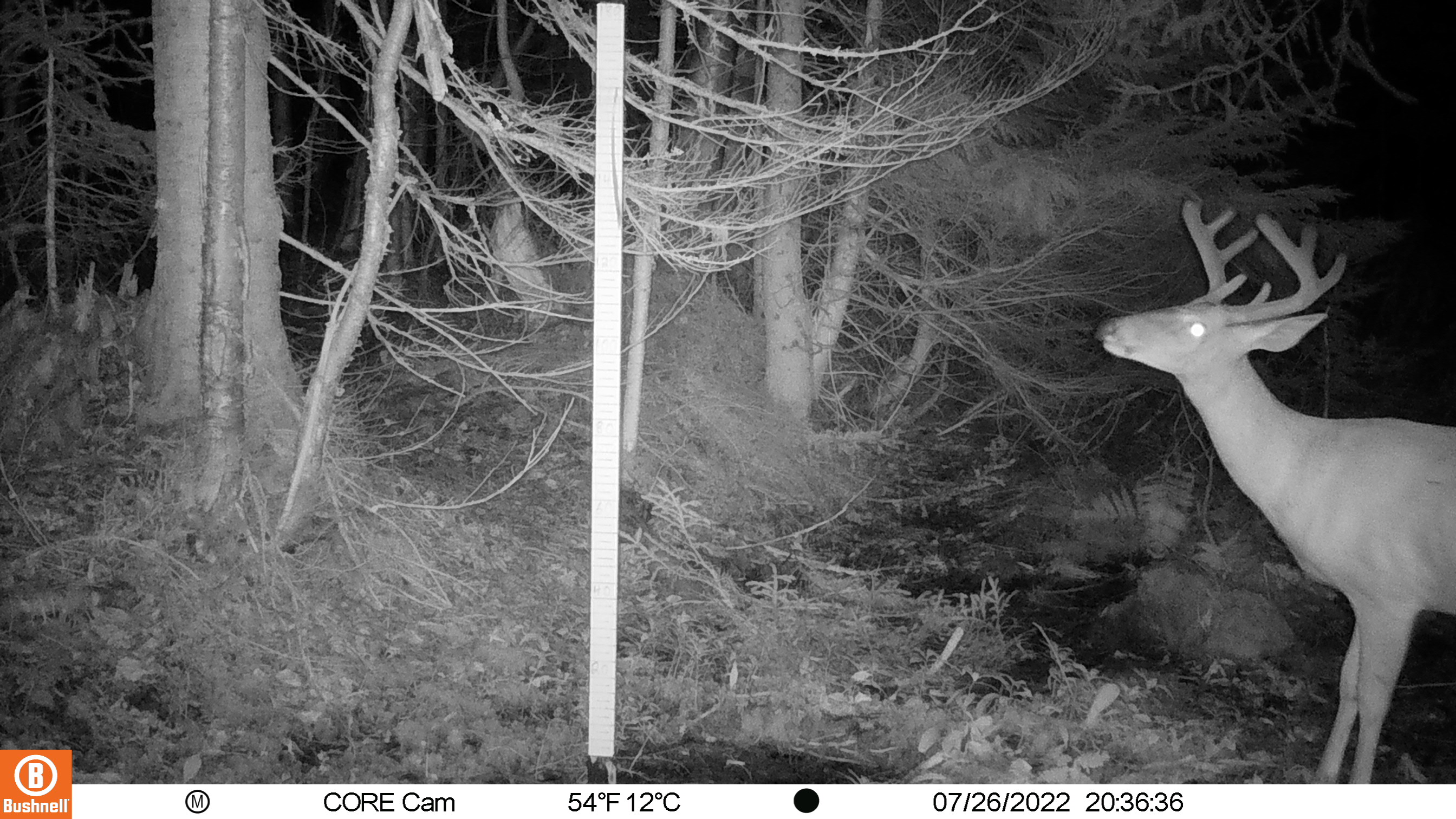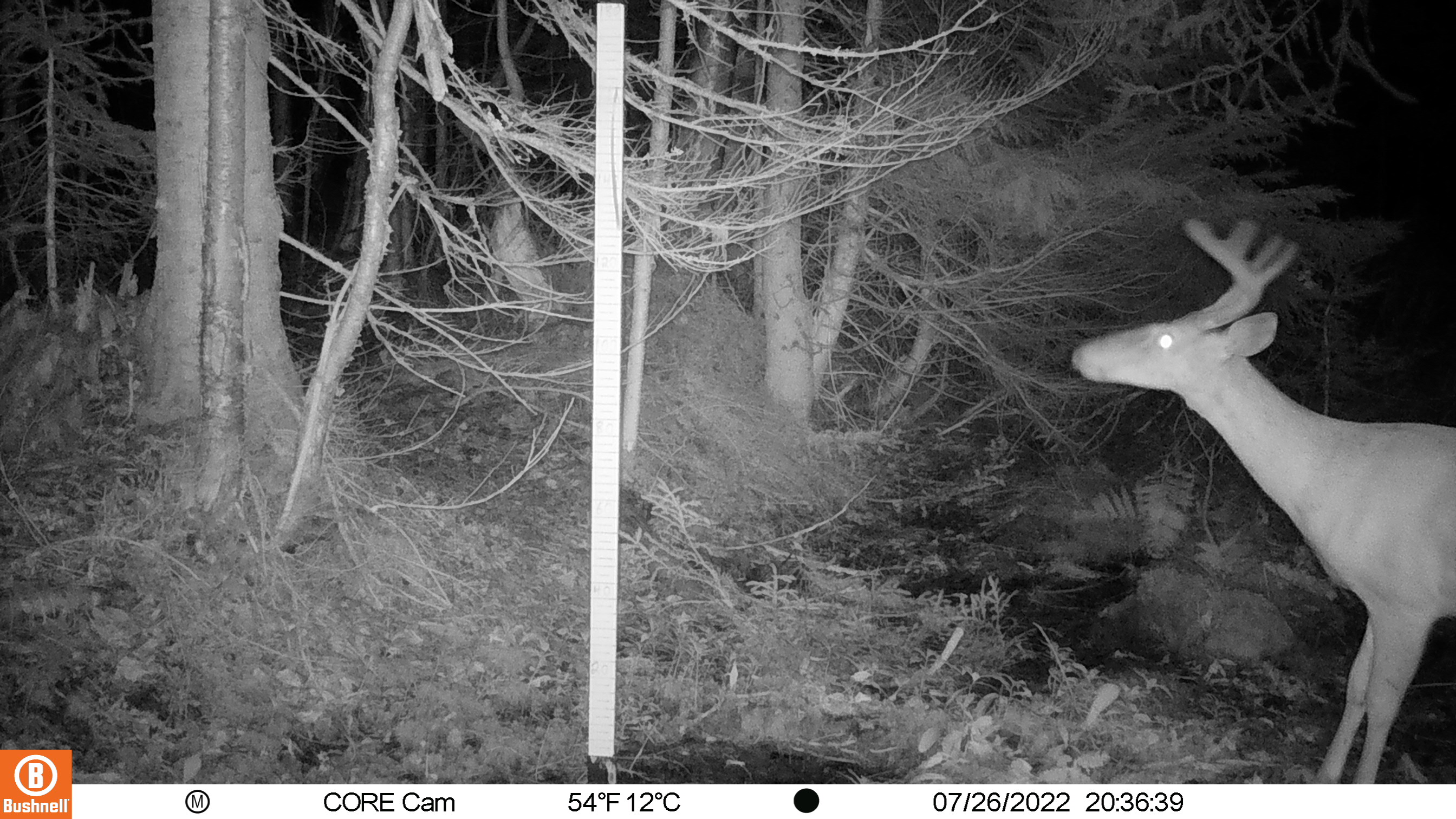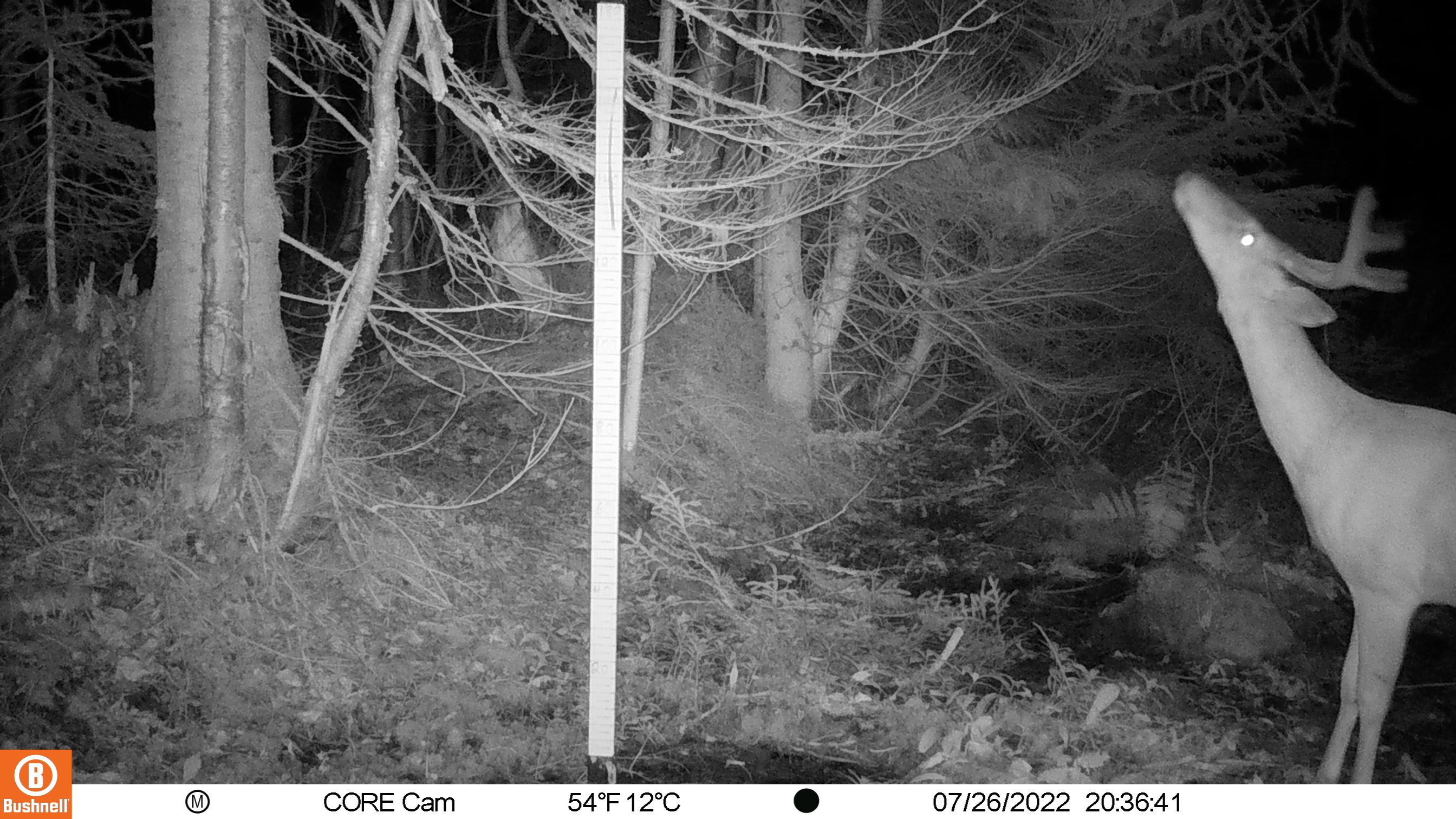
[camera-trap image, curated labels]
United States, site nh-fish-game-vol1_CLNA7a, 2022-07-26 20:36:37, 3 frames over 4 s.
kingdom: Animalia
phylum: Chordata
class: Mammalia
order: Artiodactyla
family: Cervidae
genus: Odocoileus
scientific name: Odocoileus virginianus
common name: white-tailed deer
White-tailed deer (Odocoileus virginianus).